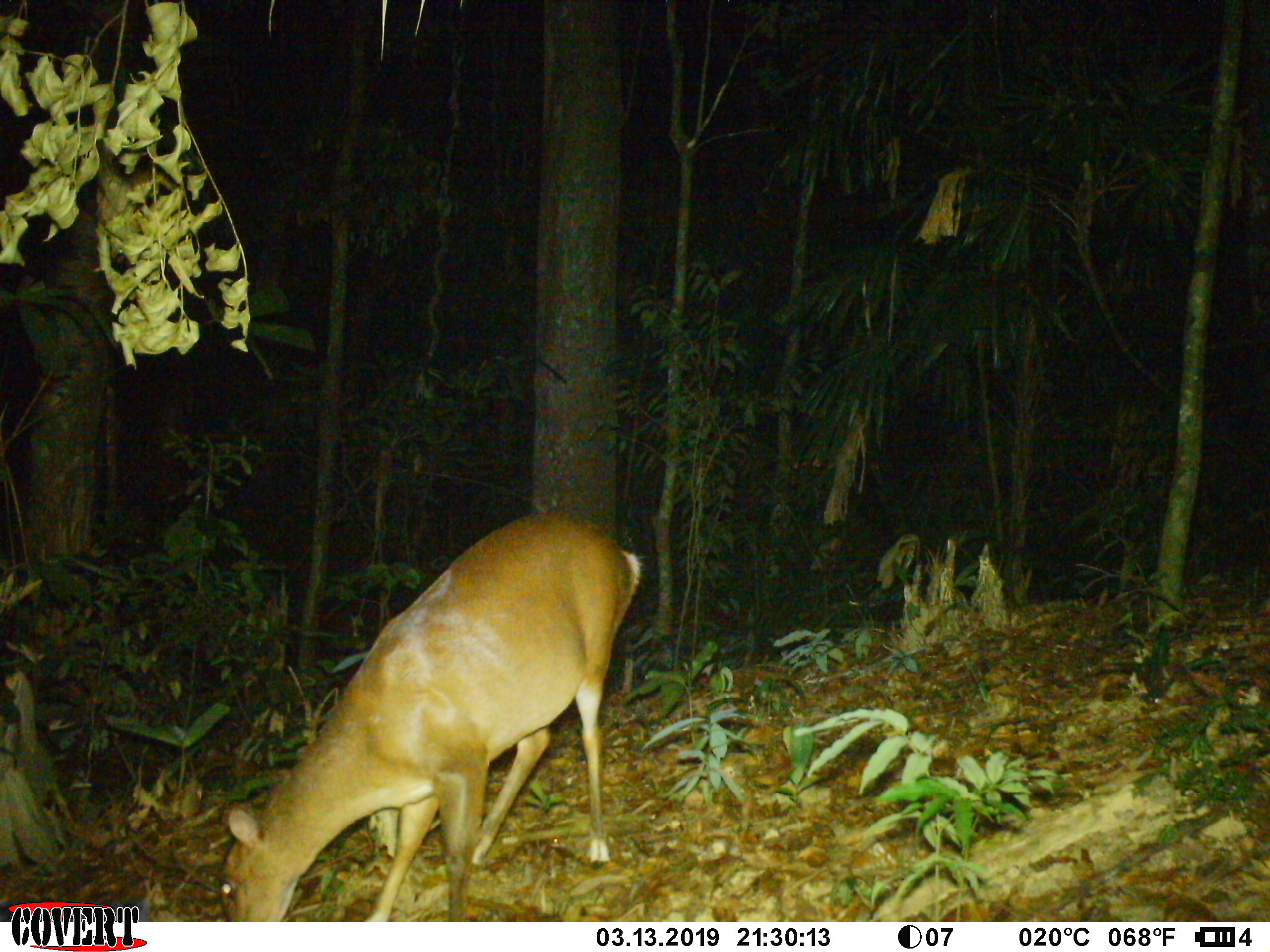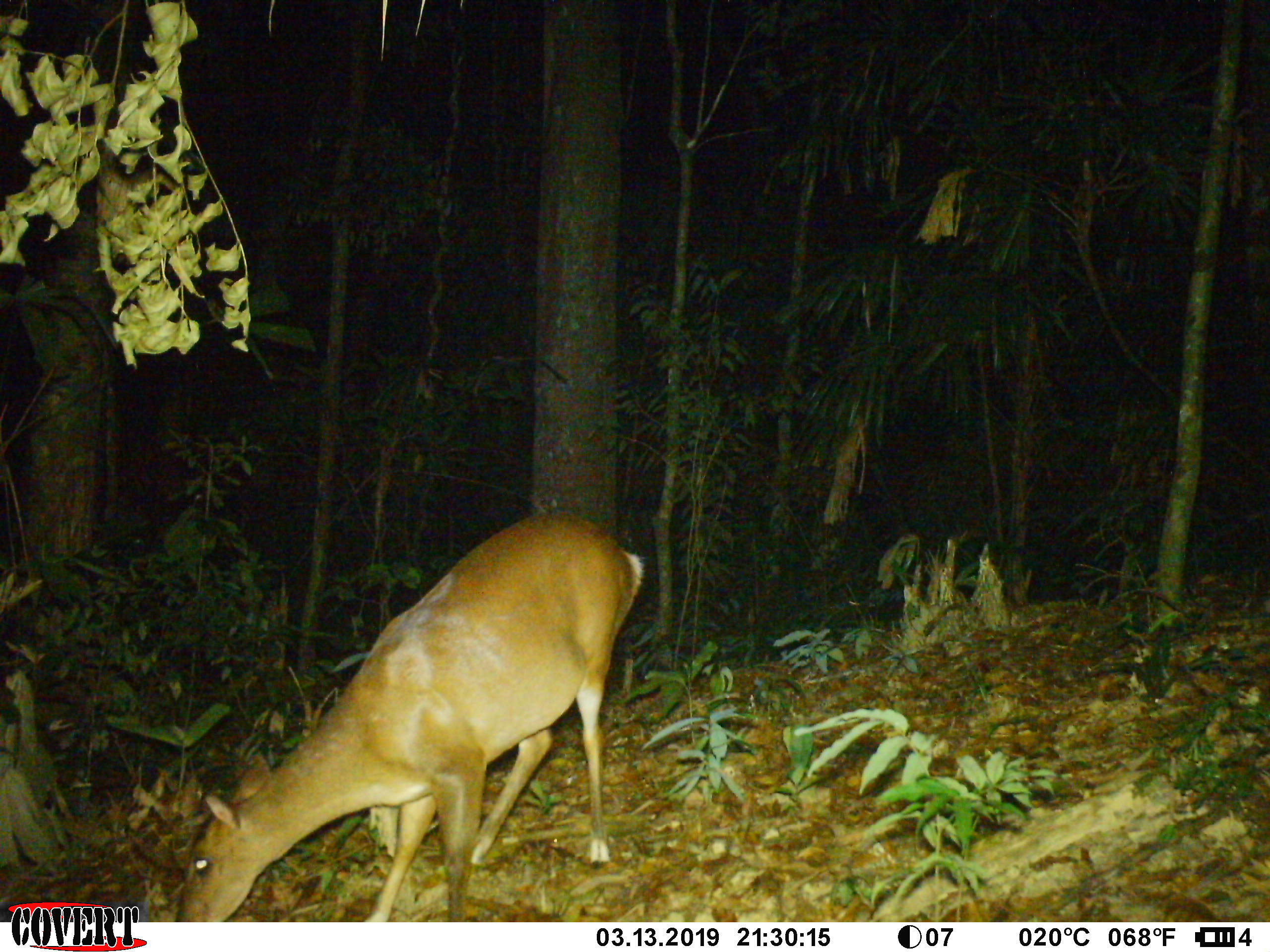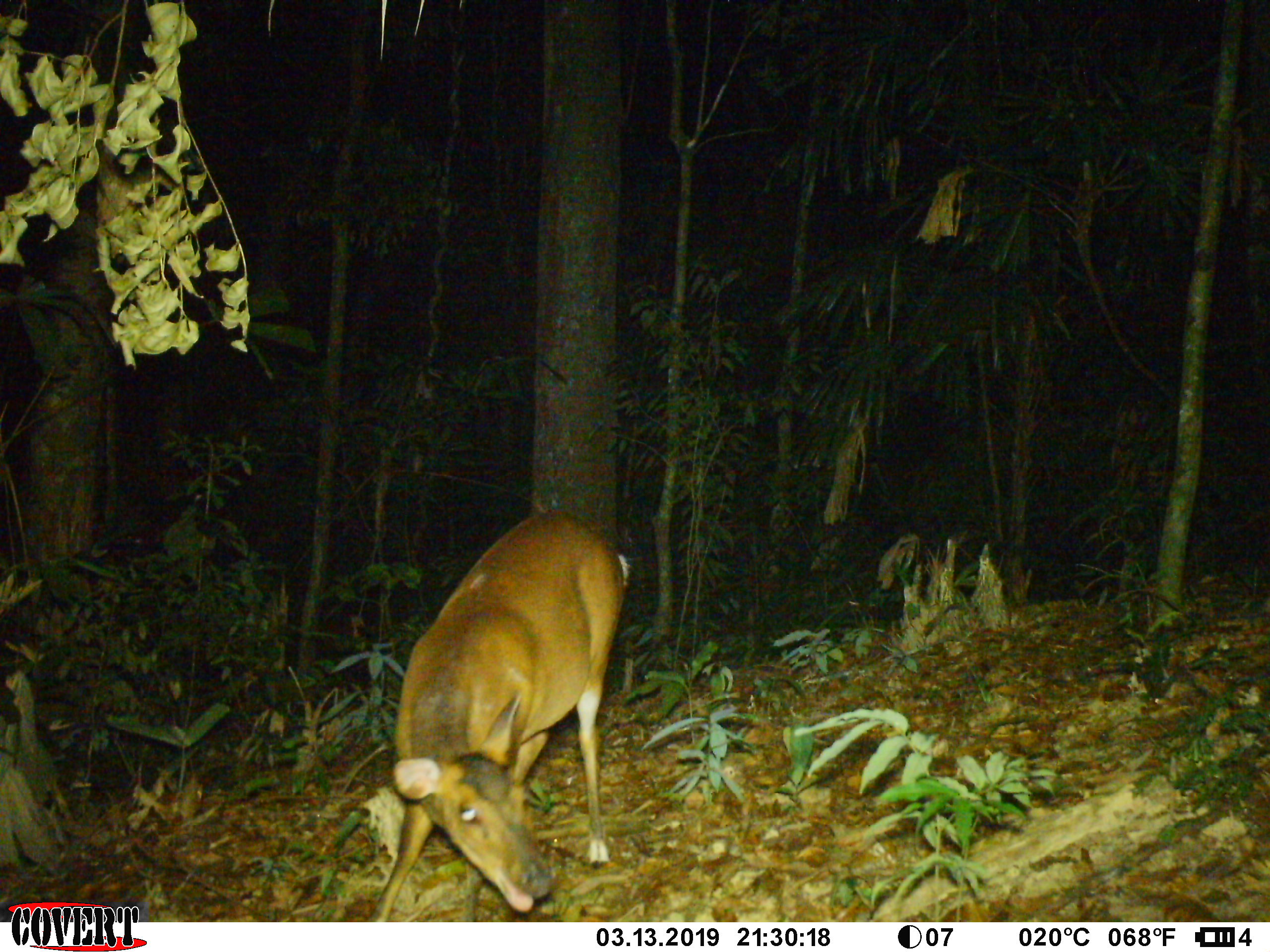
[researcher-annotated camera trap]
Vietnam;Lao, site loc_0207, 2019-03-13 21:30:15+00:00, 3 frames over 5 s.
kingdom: Animalia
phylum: Chordata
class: Mammalia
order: Artiodactyla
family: Cervidae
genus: Muntiacus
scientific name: Muntiacus vuquangensis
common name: large-antlered muntjac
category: large antlered muntjac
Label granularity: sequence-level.